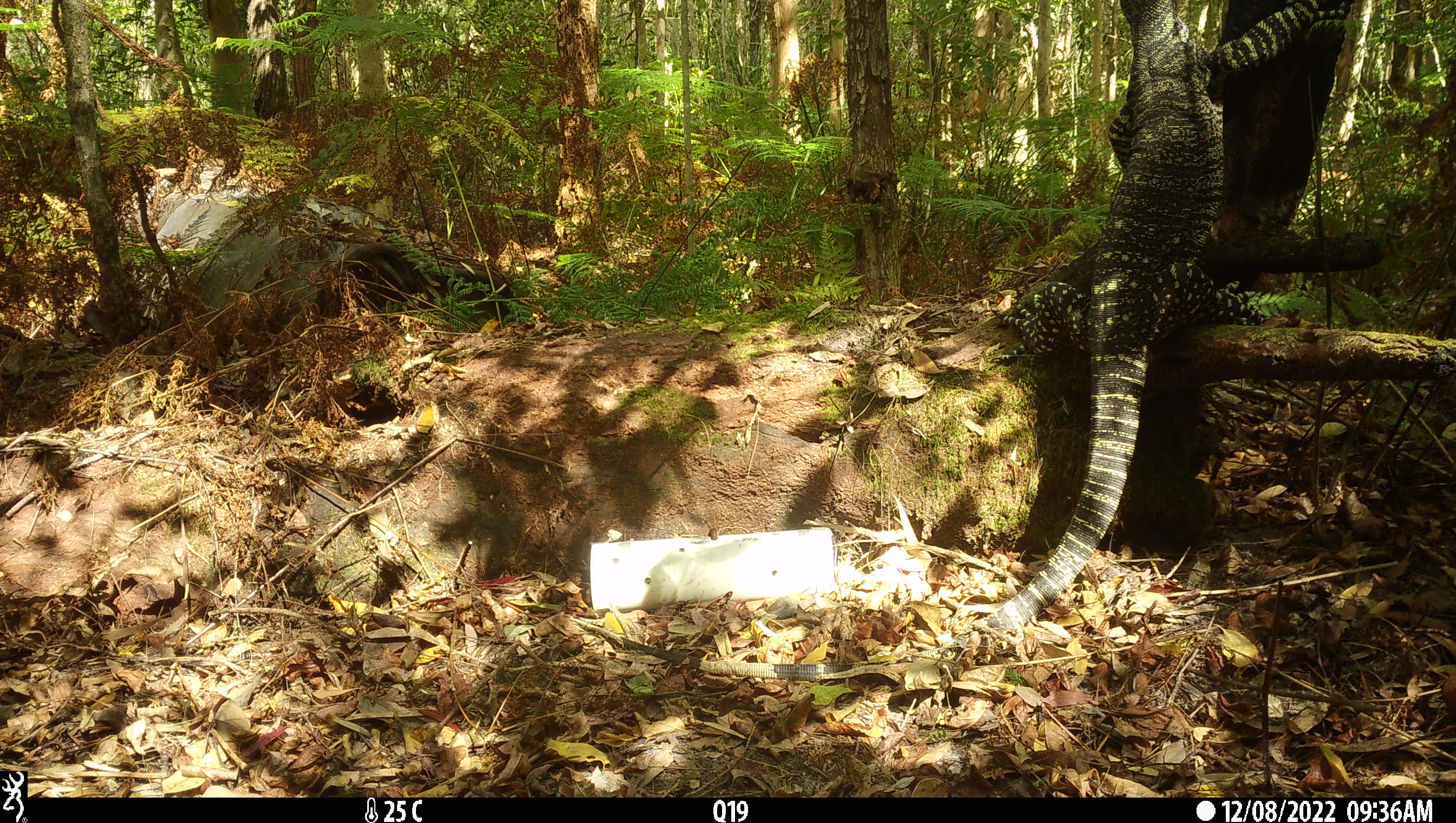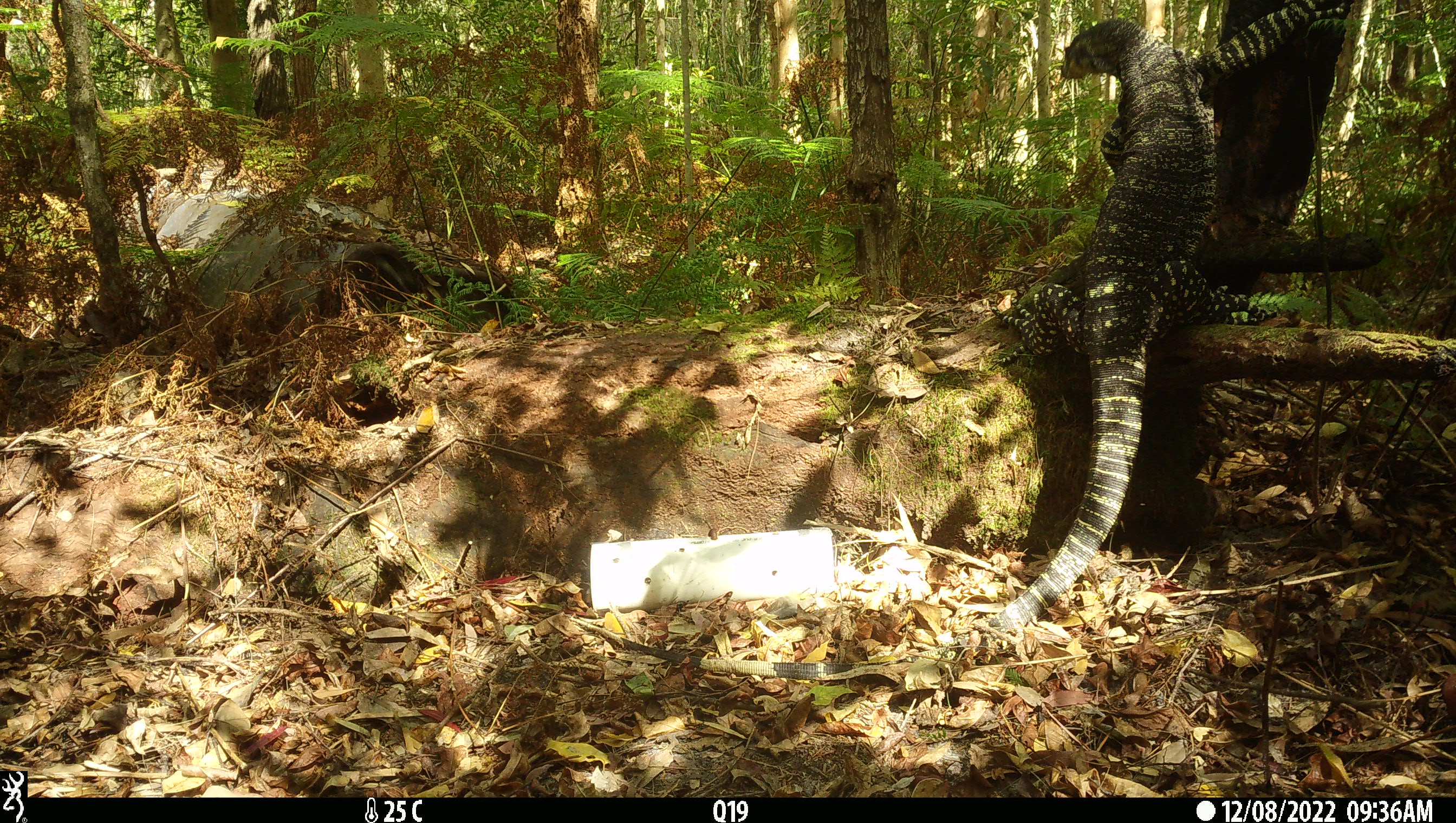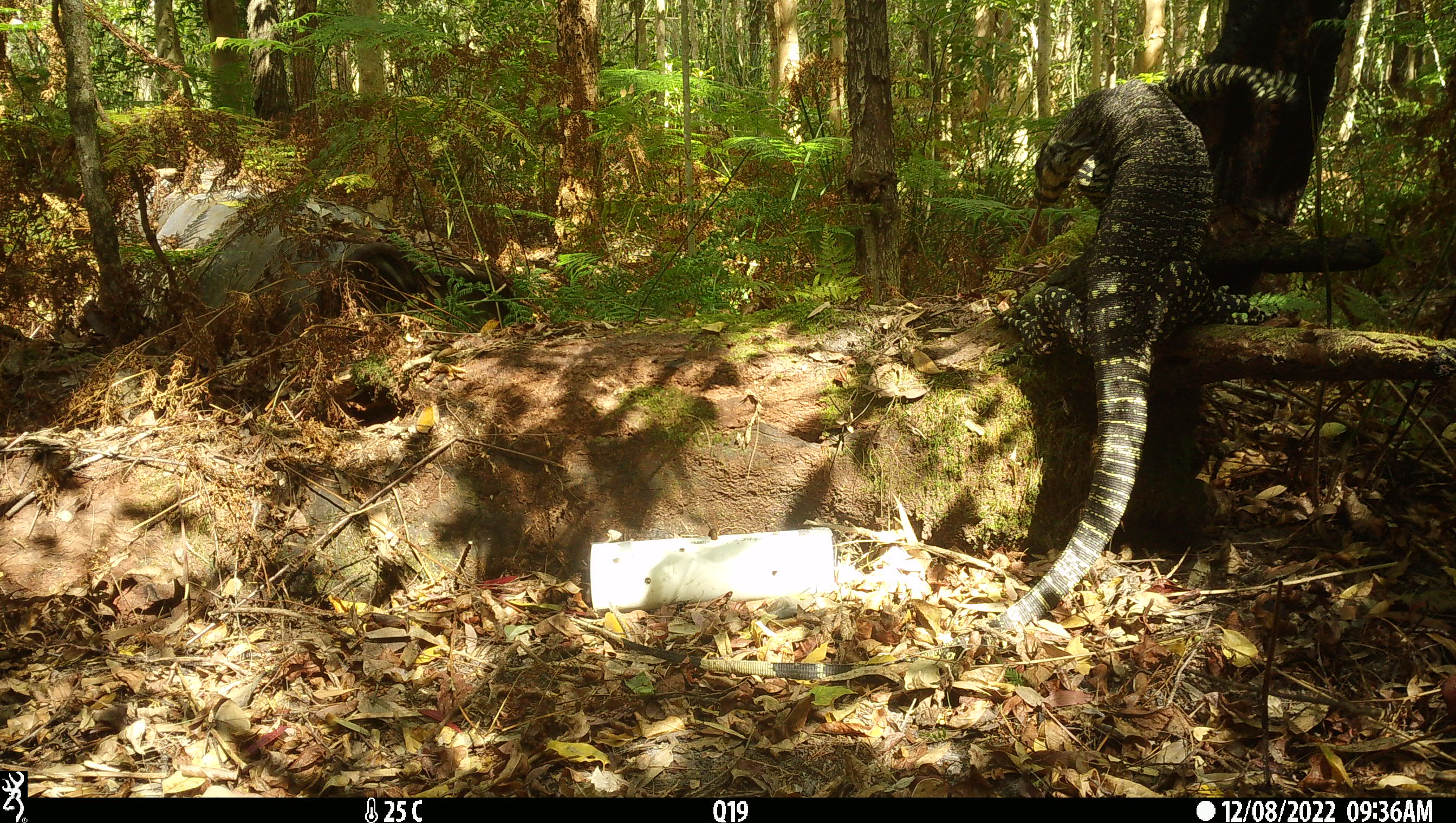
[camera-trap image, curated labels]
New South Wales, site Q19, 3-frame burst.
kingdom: Animalia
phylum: Chordata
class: Reptilia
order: Squamata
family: Varanidae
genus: Varanus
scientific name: Varanus varius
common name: lace monitor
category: goanna